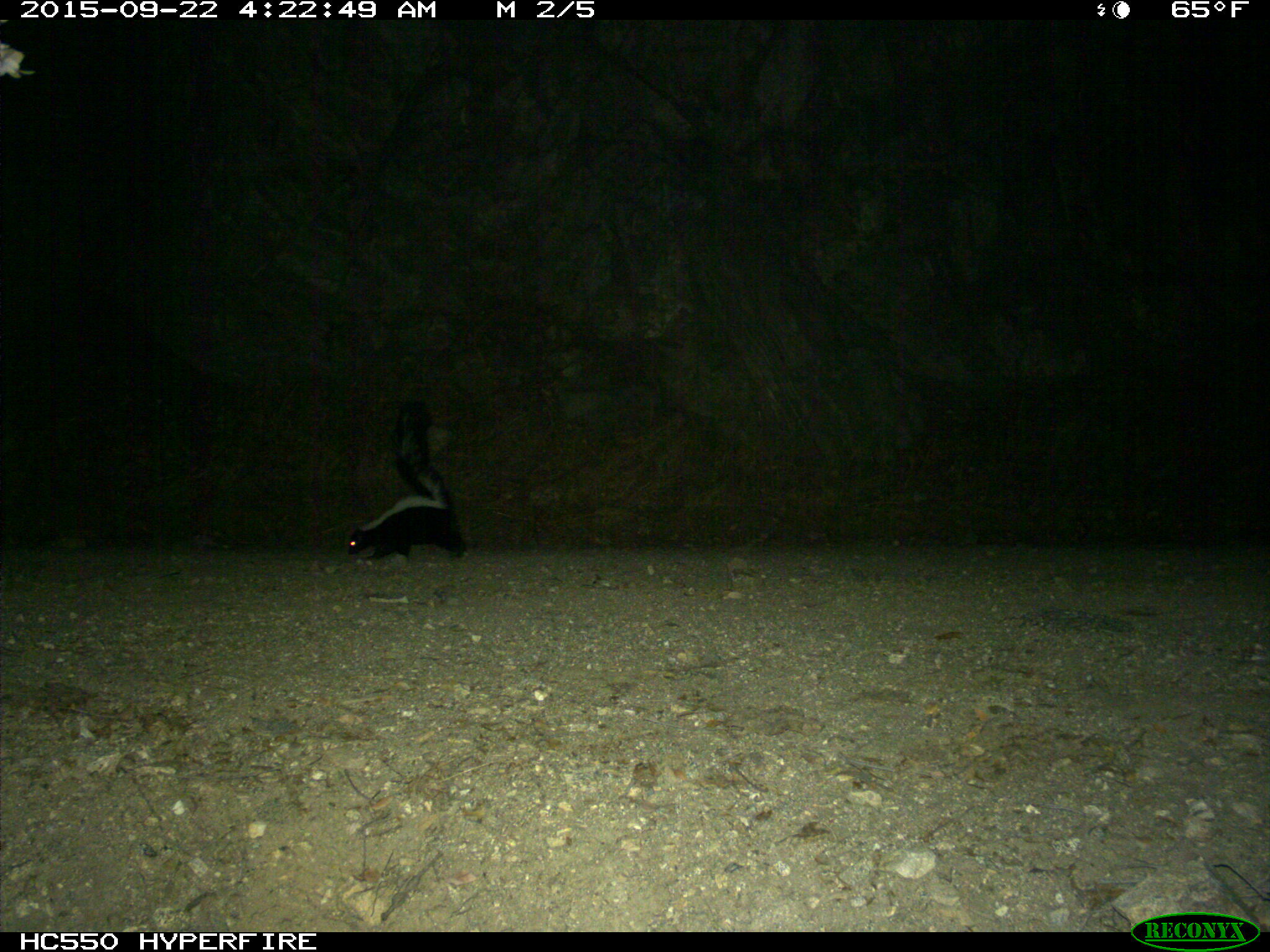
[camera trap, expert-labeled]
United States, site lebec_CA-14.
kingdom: Animalia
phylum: Chordata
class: Mammalia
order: Carnivora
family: Mephitidae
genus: Mephitis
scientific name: Mephitis mephitis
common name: striped skunk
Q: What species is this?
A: Mephitis mephitis (striped skunk).